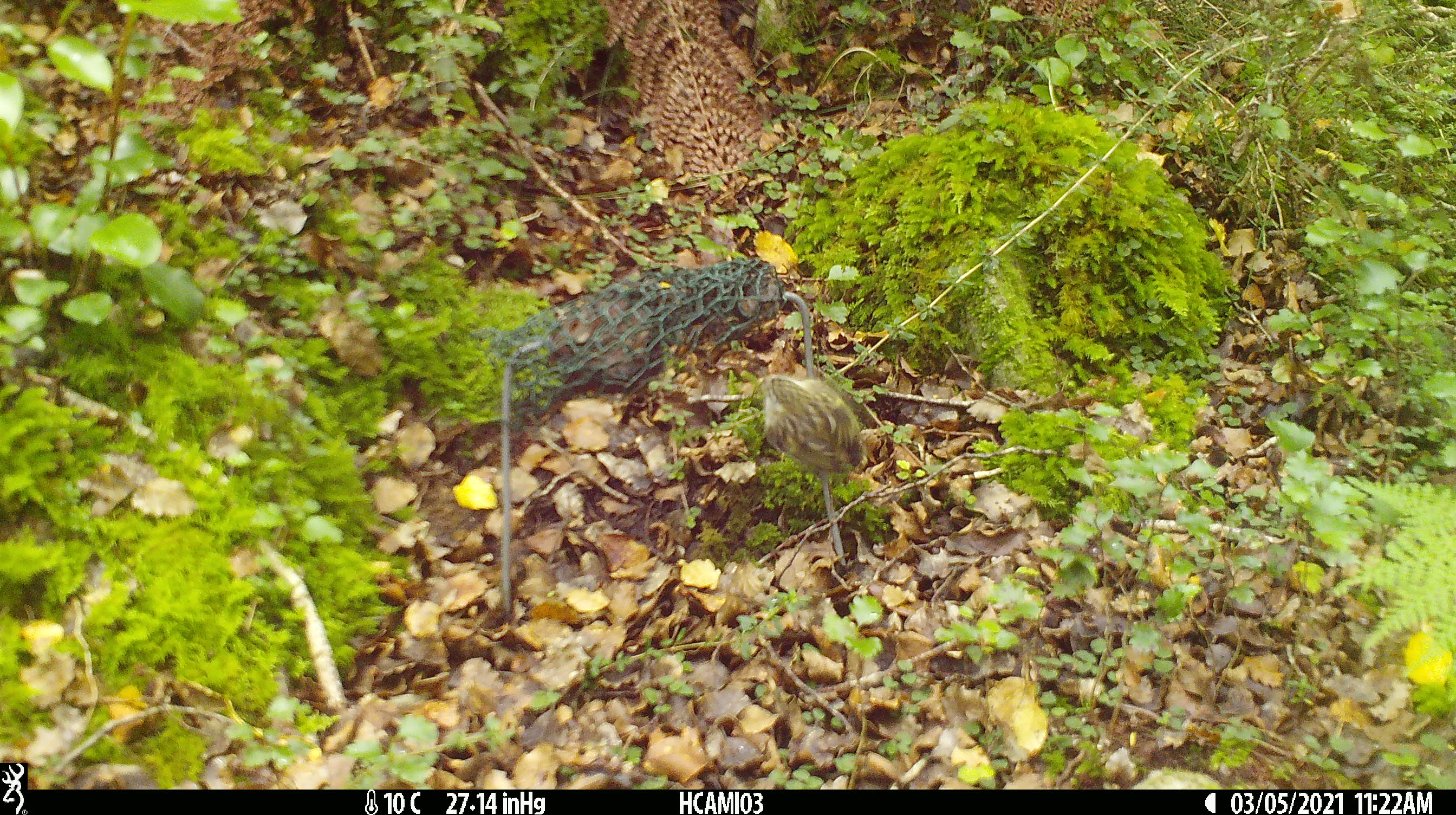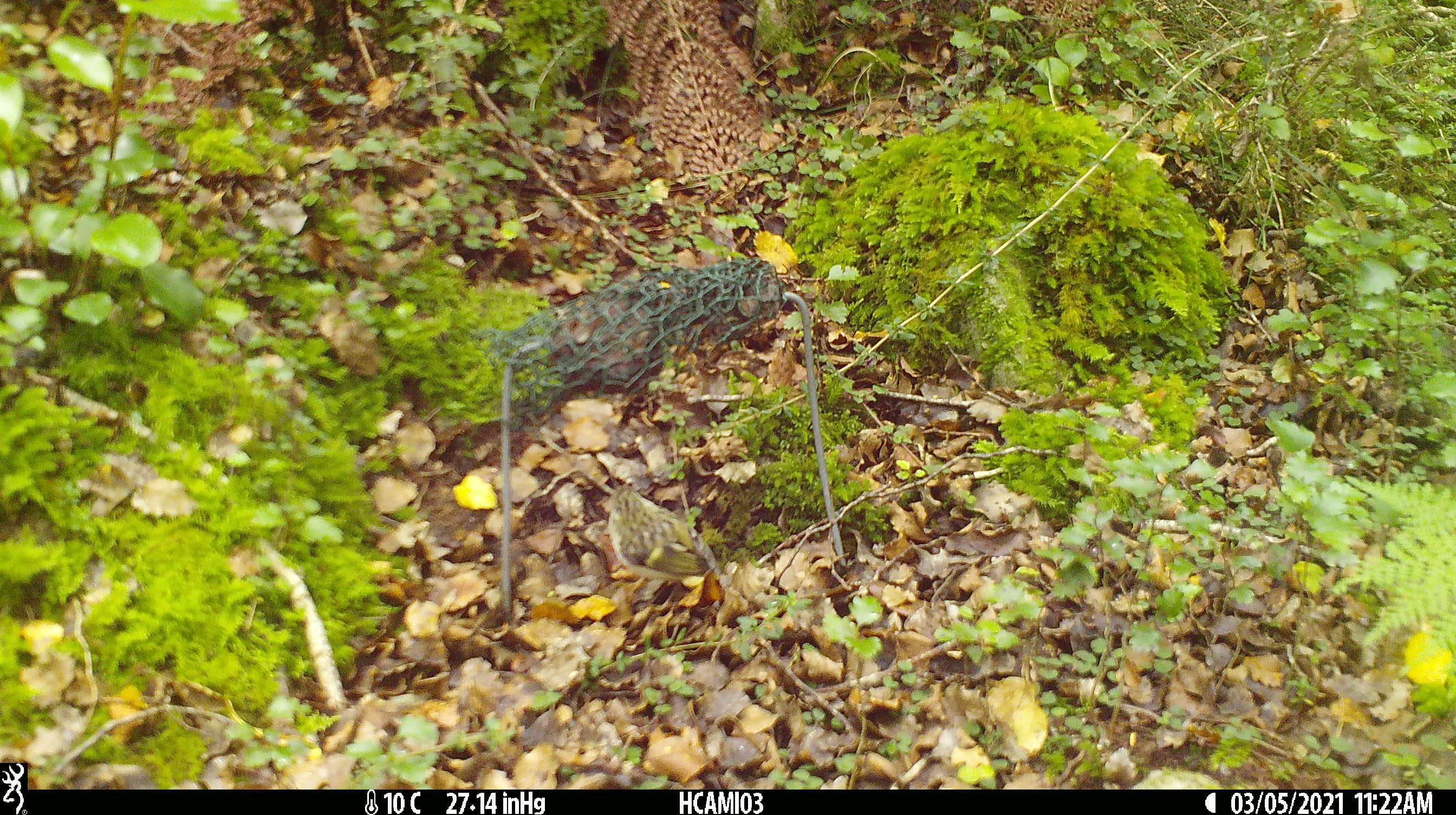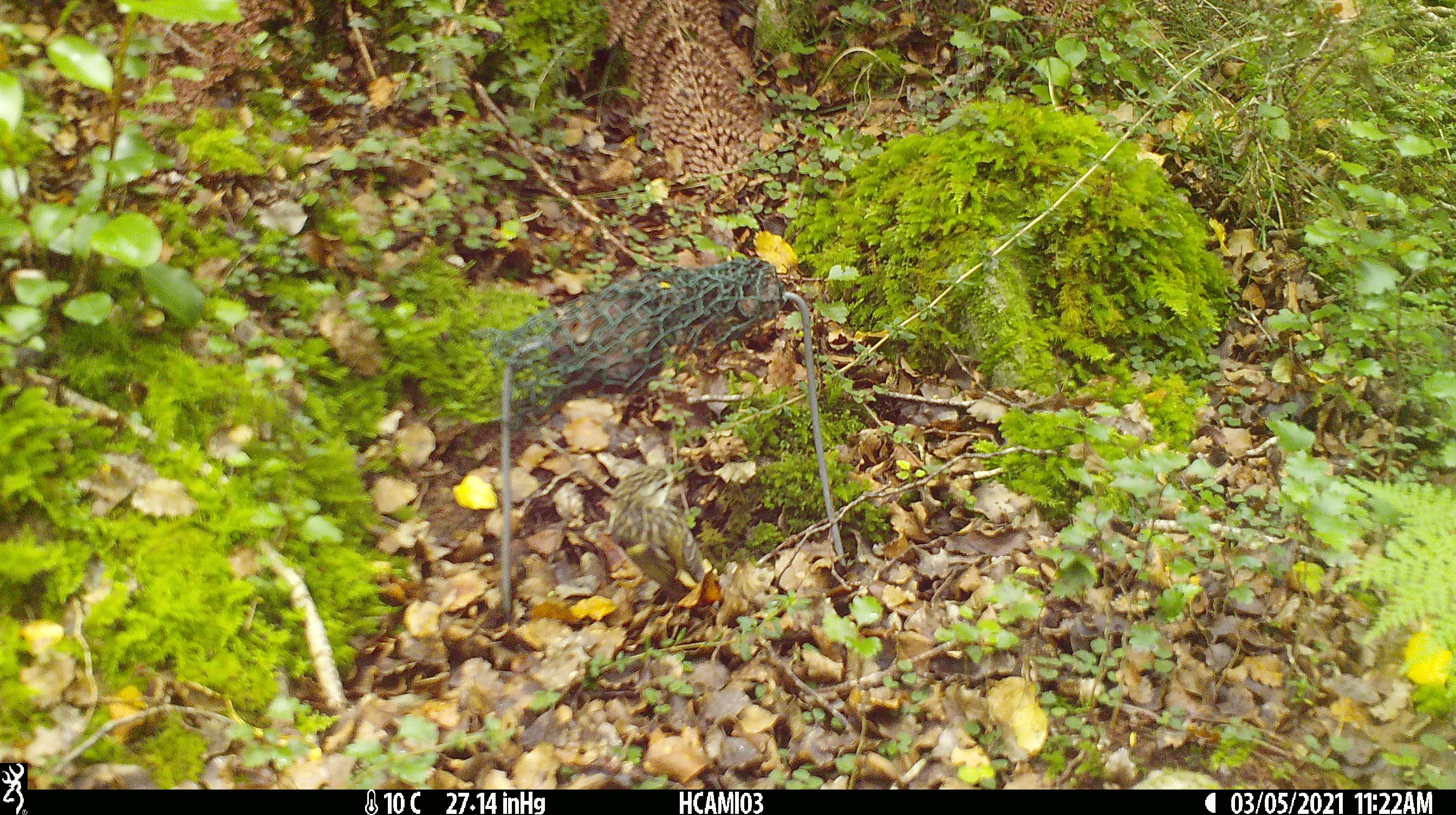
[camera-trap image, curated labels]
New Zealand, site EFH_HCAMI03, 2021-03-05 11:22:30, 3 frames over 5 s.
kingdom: Animalia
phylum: Chordata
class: Aves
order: Passeriformes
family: Acanthisittidae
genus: Acanthisitta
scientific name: Acanthisitta chloris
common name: rifleman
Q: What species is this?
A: Rifleman (Acanthisitta chloris).